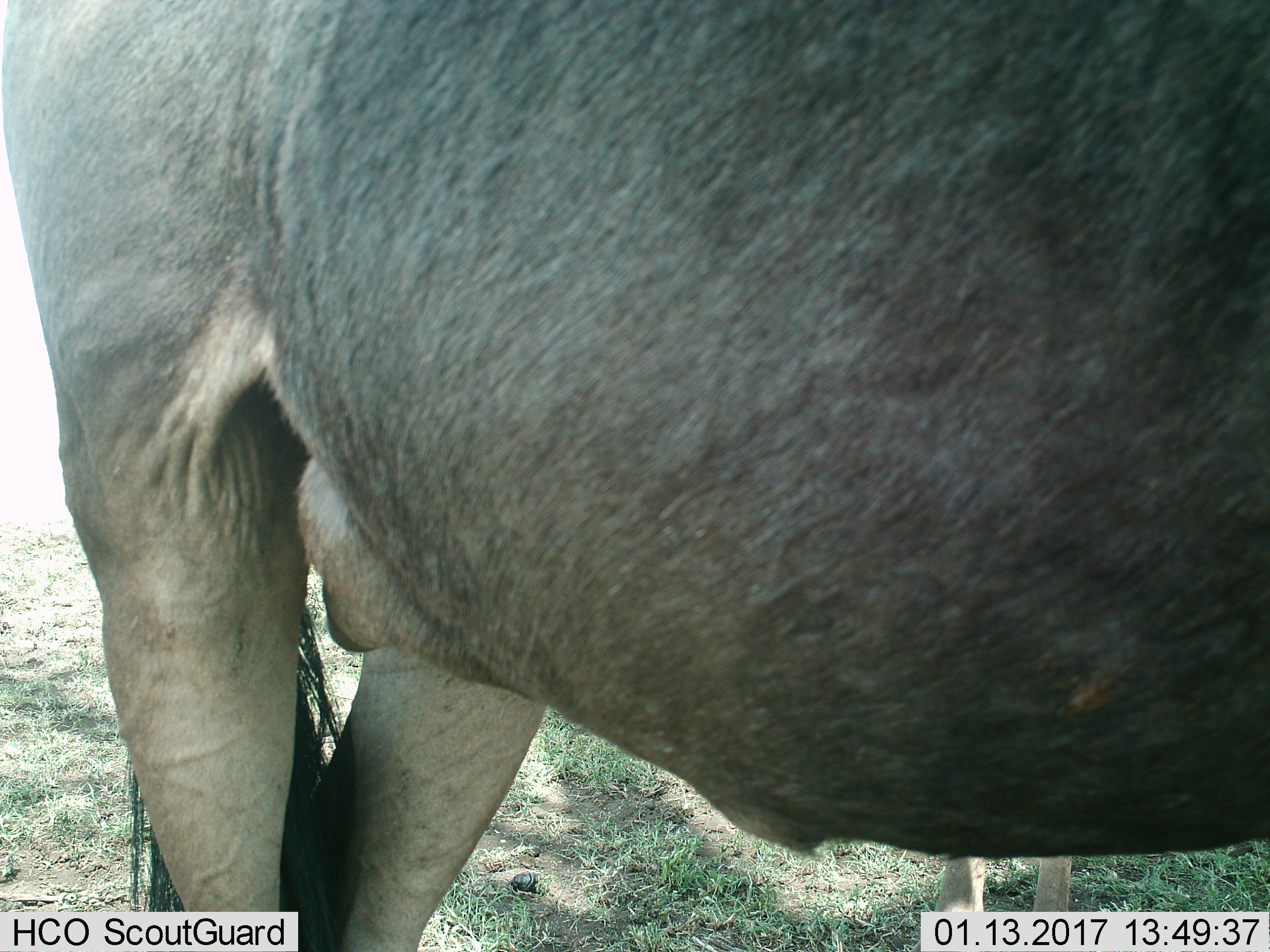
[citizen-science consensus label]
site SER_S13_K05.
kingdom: Animalia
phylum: Chordata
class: Mammalia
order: Artiodactyla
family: Bovidae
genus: Connochaetes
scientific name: Connochaetes taurinus taurinus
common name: blue wildebeest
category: wildebeestblue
Wildebeestblue (blue wildebeest) (Connochaetes taurinus taurinus), count 2. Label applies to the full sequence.